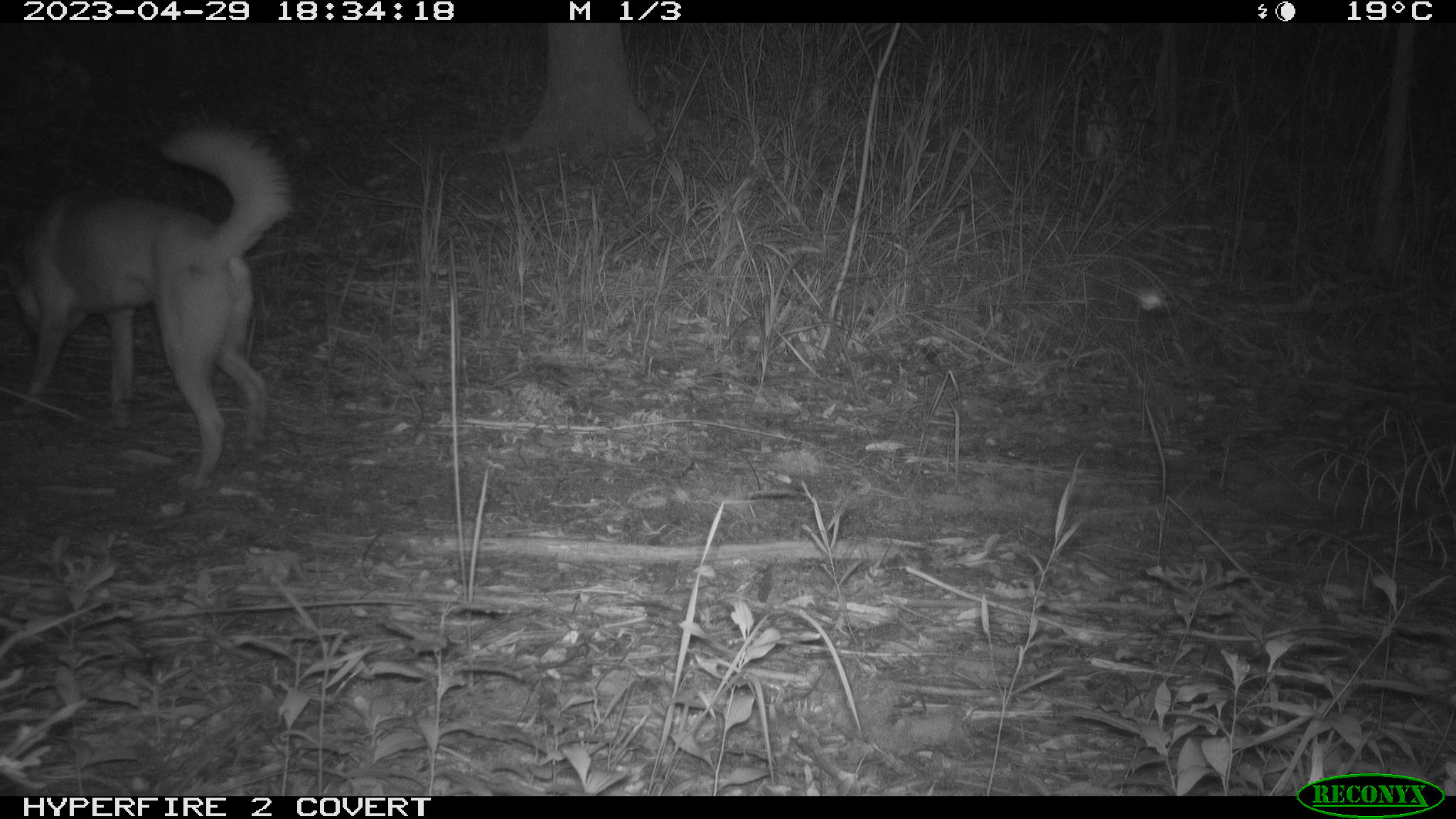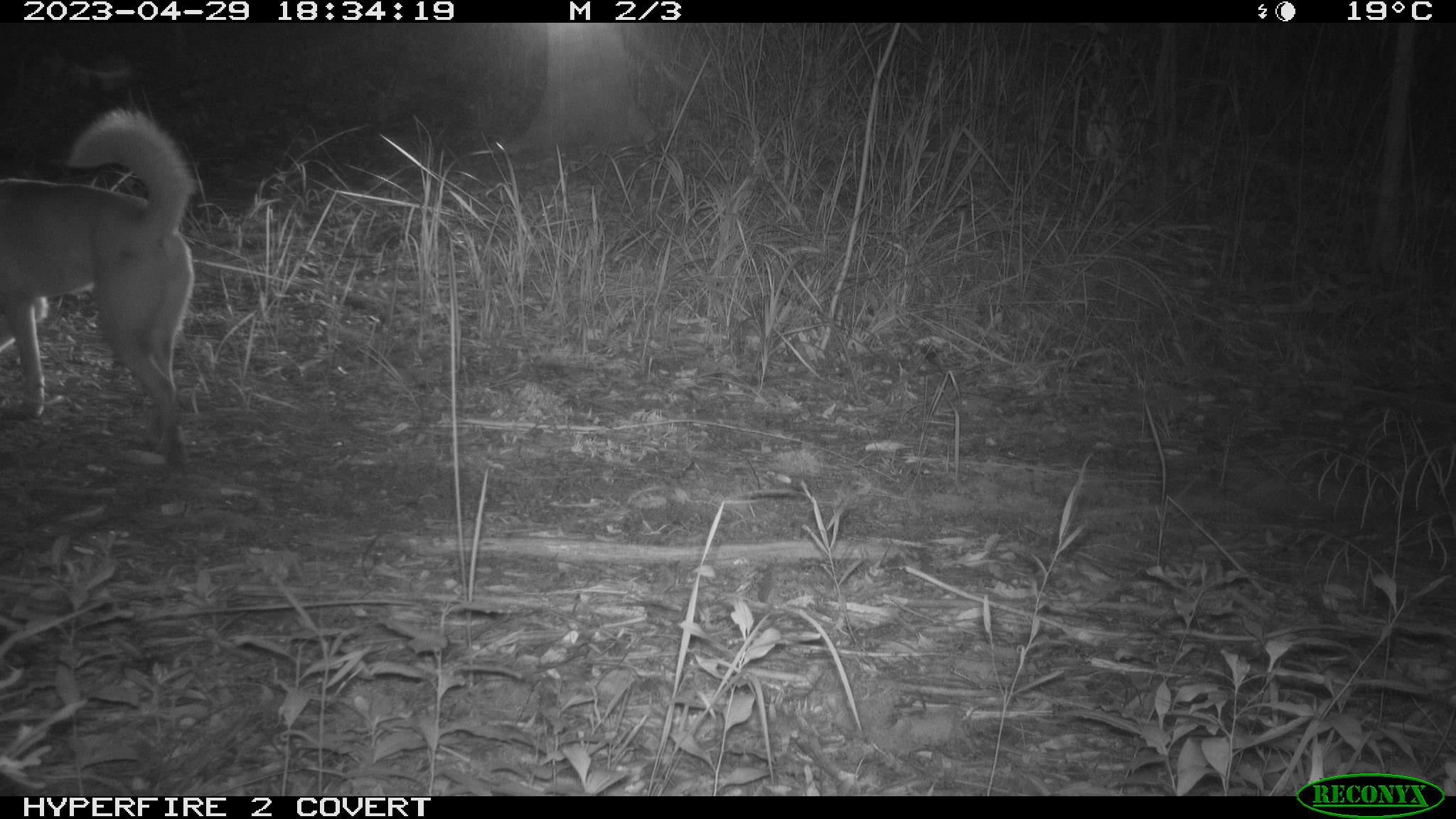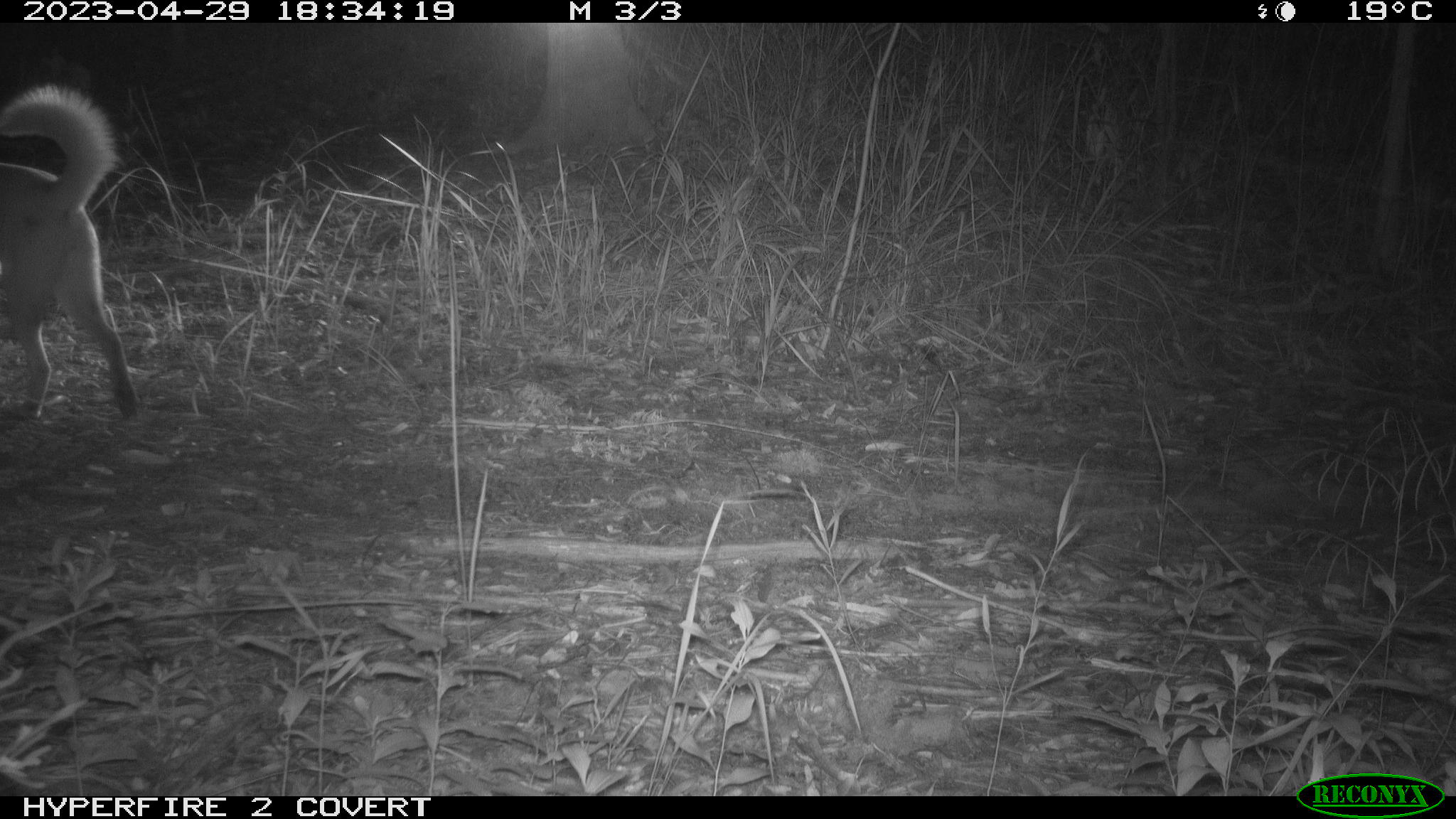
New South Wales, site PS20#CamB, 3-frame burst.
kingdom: Animalia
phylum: Chordata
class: Mammalia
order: Carnivora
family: Canidae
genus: Canis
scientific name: Canis familiaris dingo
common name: dingo